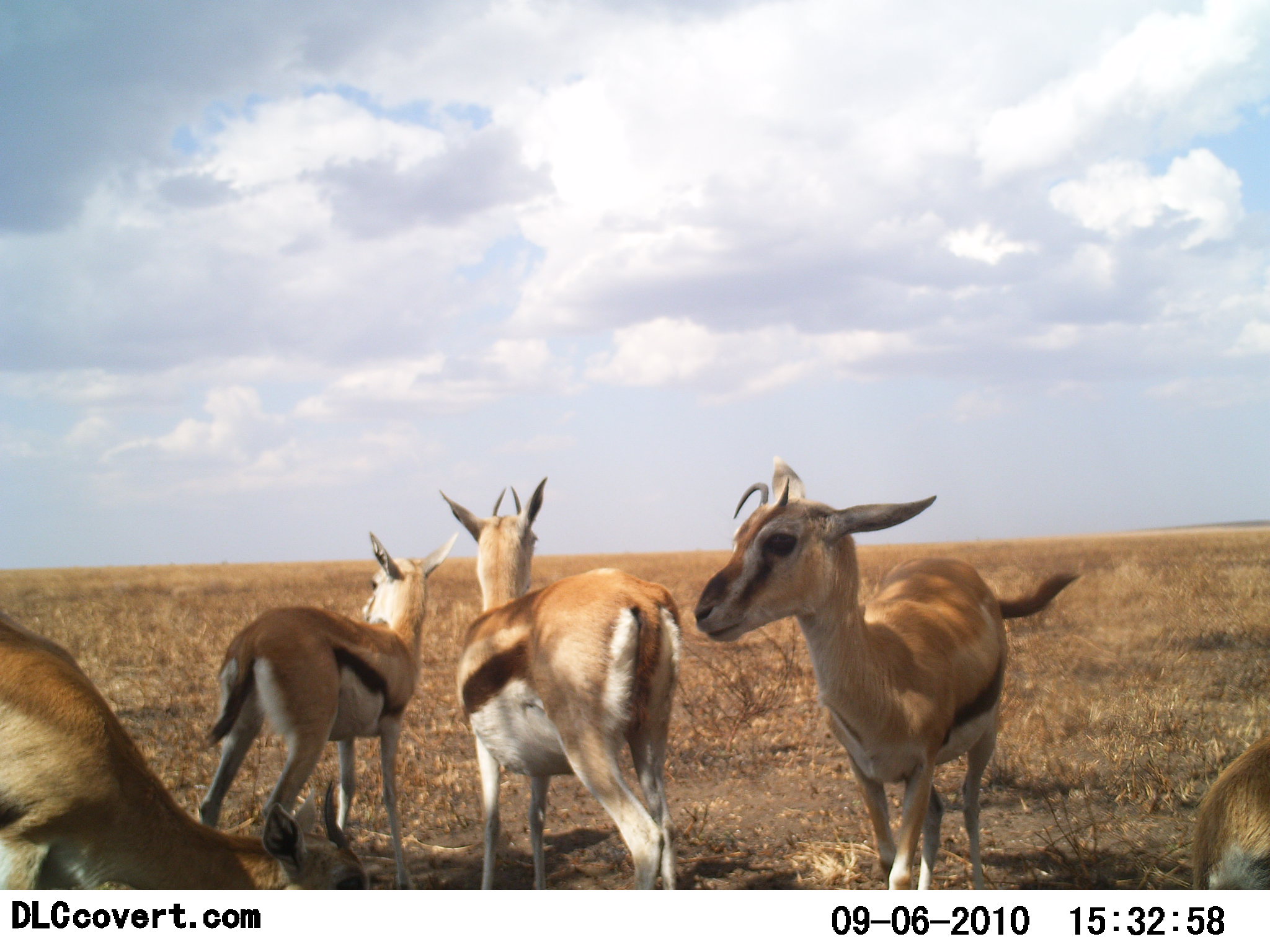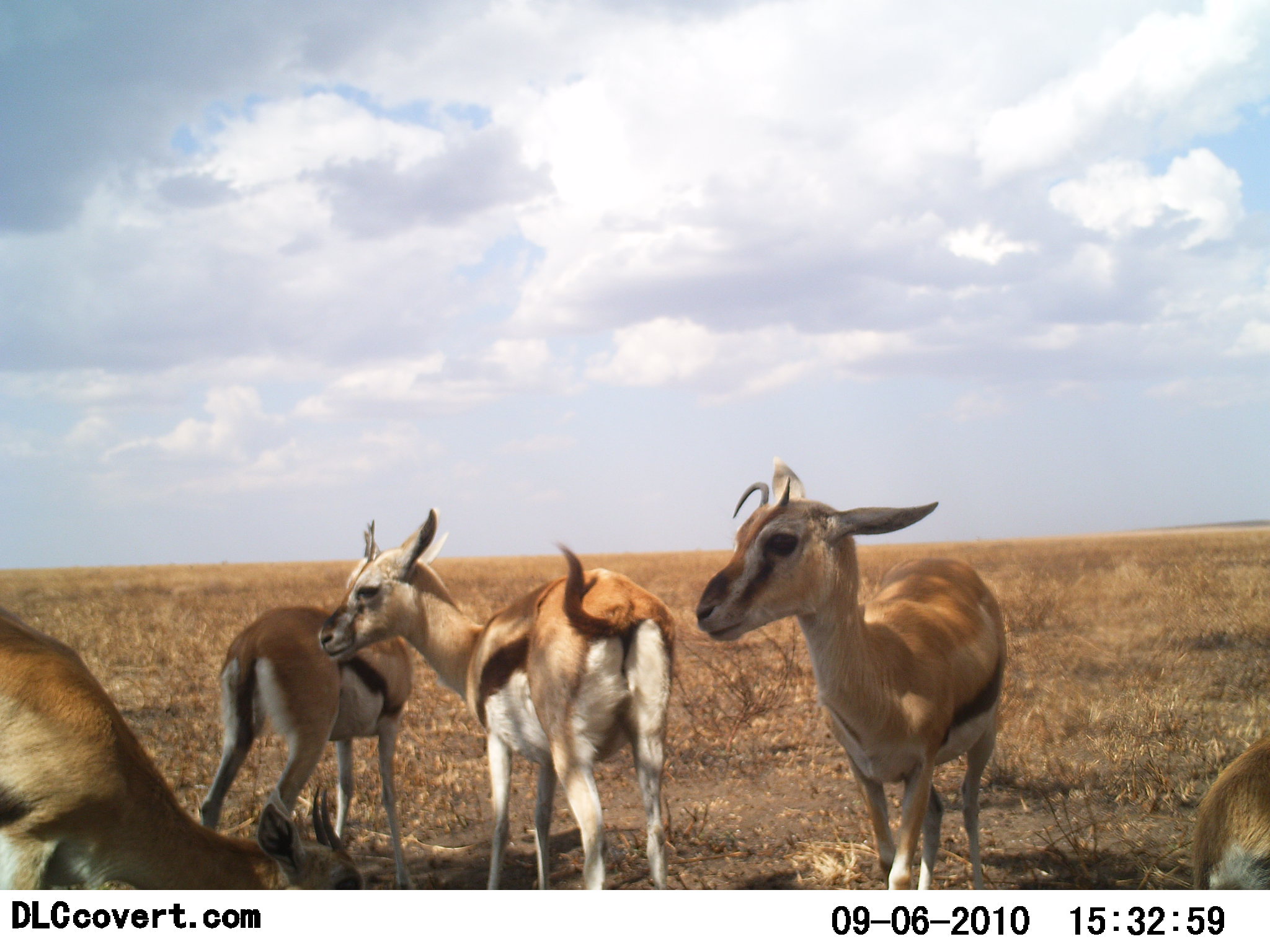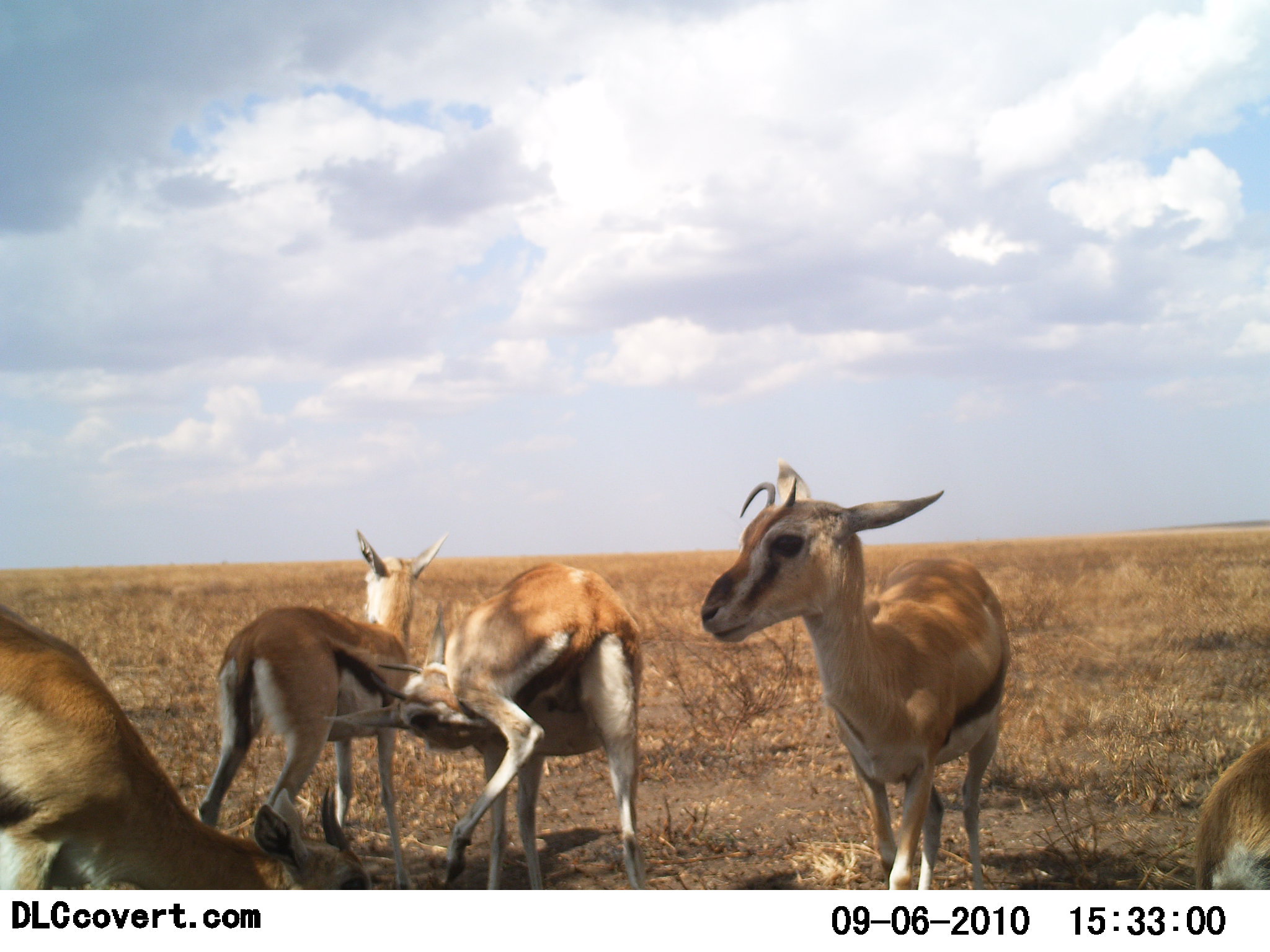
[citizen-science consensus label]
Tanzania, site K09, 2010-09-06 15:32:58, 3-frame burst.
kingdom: Animalia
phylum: Chordata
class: Mammalia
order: Artiodactyla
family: Bovidae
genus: Eudorcas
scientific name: Eudorcas thomsonii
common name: thomson's gazelle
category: gazellethomsons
Gazellethomsons (thomson's gazelle) (Eudorcas thomsonii), count 5. Behavior (volunteer vote fractions): standing 86%, resting 14%, moving 0%, interacting 7%. Young present (vote fraction): 14%. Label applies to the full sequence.